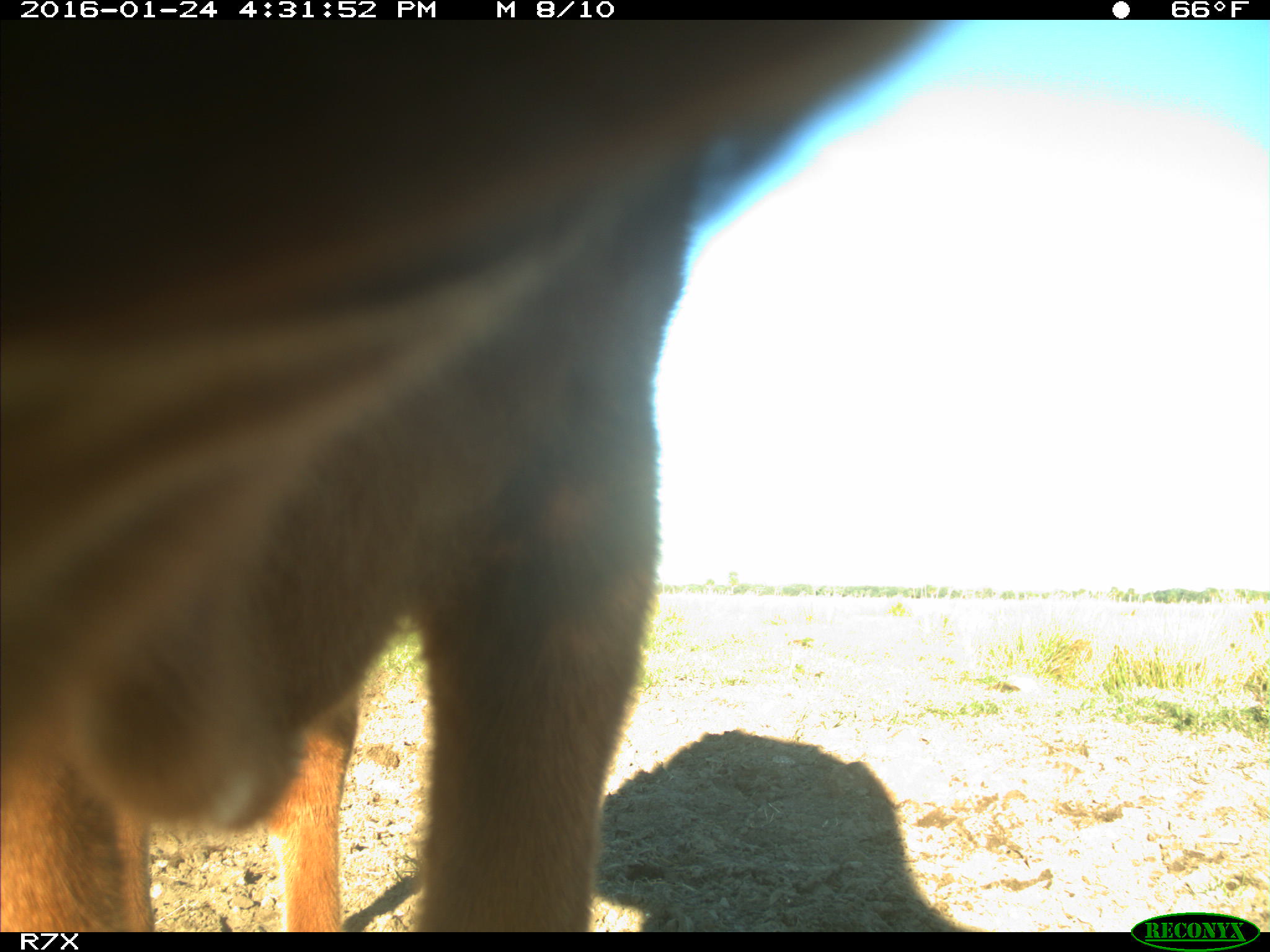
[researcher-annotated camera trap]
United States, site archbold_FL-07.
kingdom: Animalia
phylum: Chordata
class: Mammalia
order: Artiodactyla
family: Bovidae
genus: Bos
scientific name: Bos taurus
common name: domestic cow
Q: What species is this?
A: Bos taurus (domestic cow).